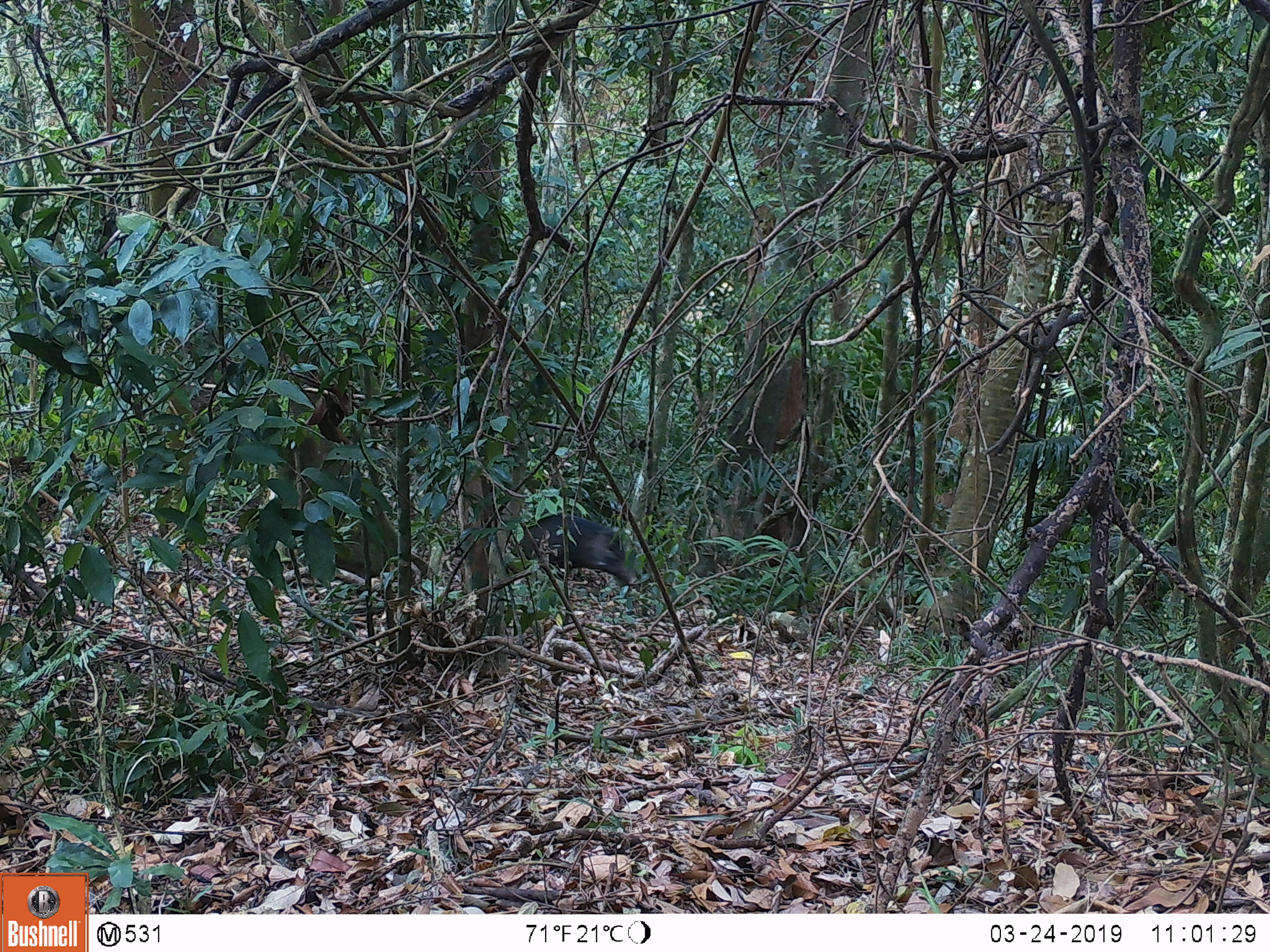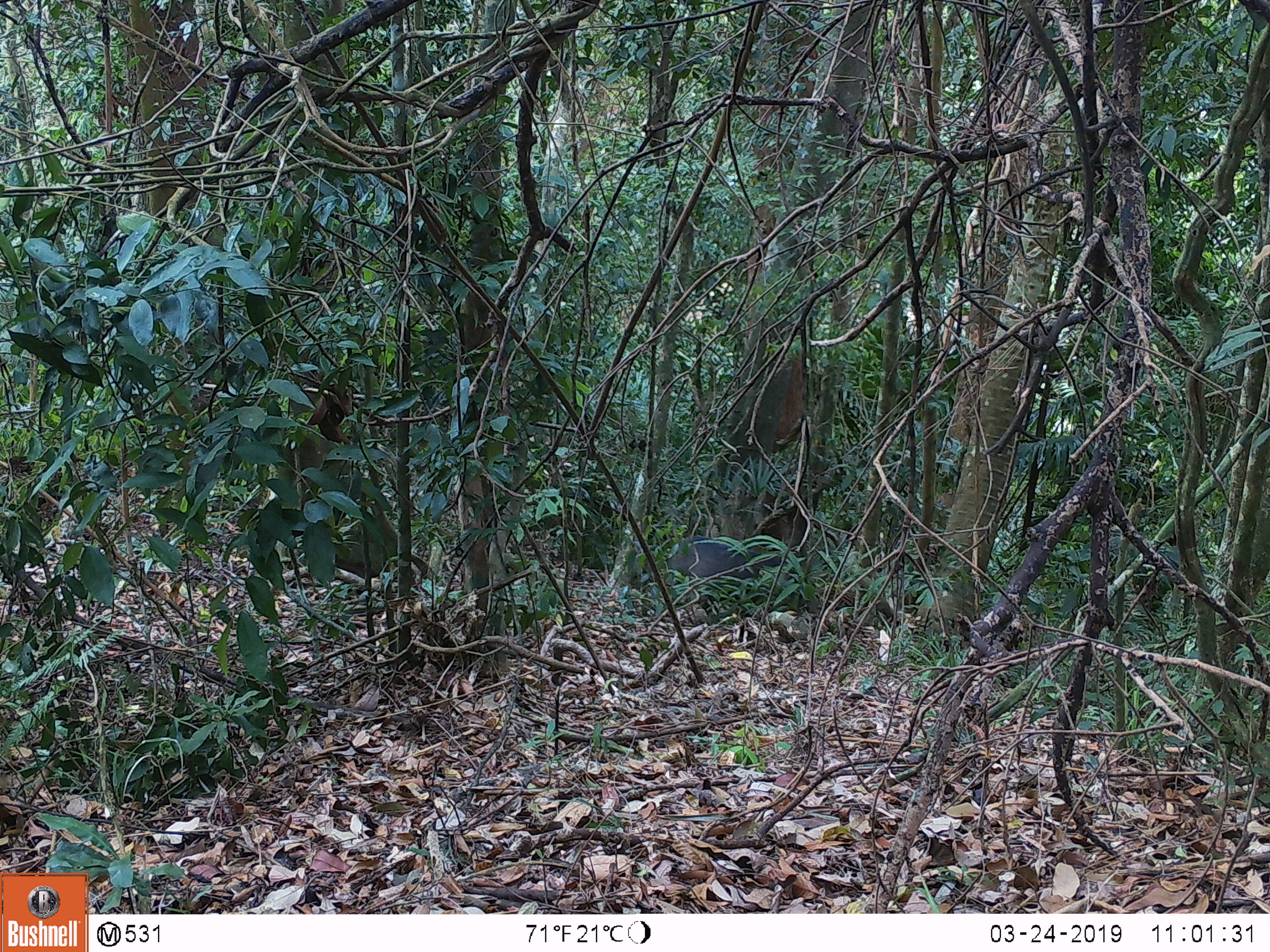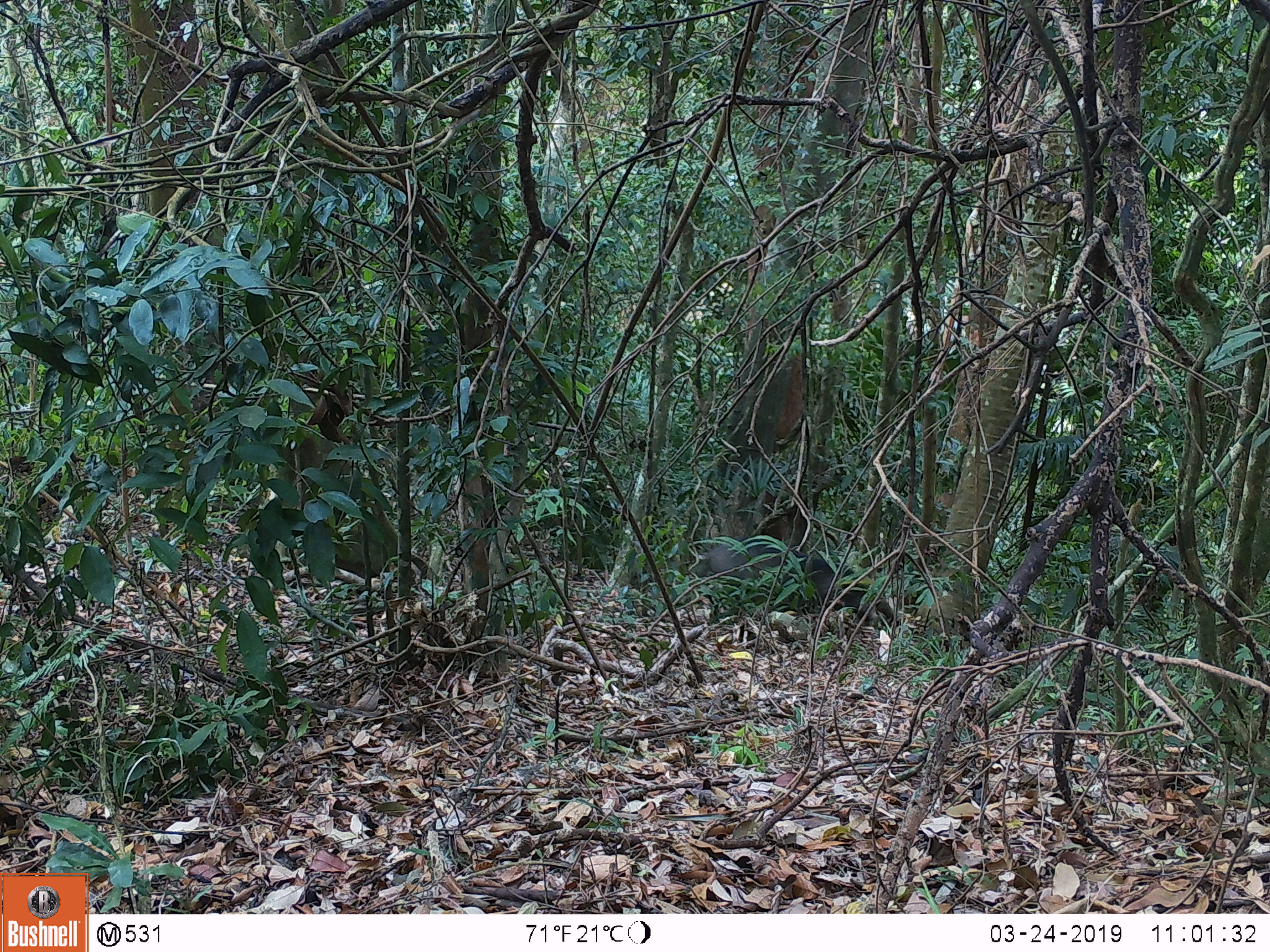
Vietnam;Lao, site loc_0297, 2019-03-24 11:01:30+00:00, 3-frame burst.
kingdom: Animalia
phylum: Chordata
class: Mammalia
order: Artiodactyla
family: Suidae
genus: Sus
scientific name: Sus scrofa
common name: eurasian wild pig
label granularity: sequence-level